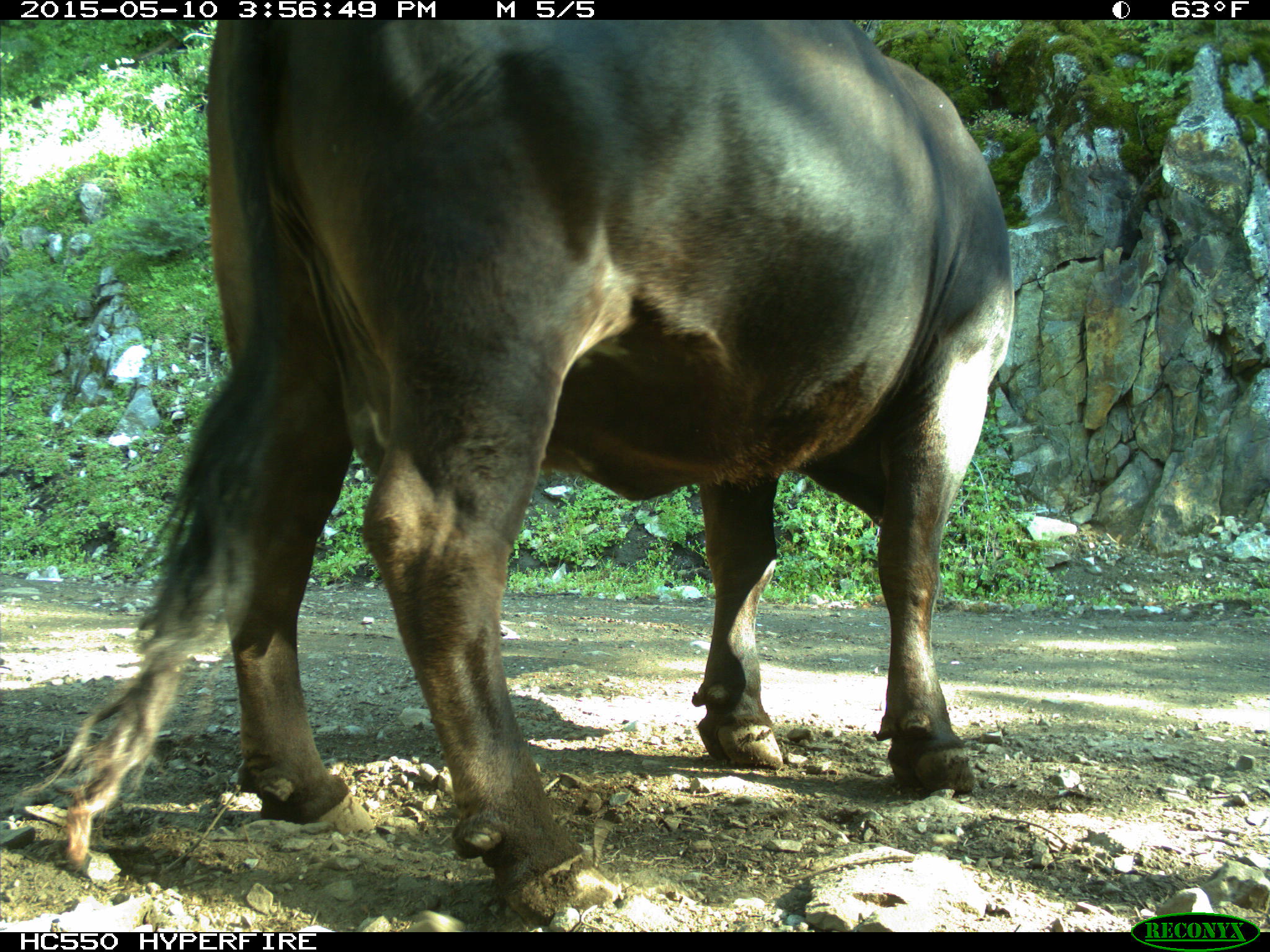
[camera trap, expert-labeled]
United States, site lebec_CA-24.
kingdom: Animalia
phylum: Chordata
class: Mammalia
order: Artiodactyla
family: Bovidae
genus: Bos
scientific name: Bos taurus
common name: domestic cow